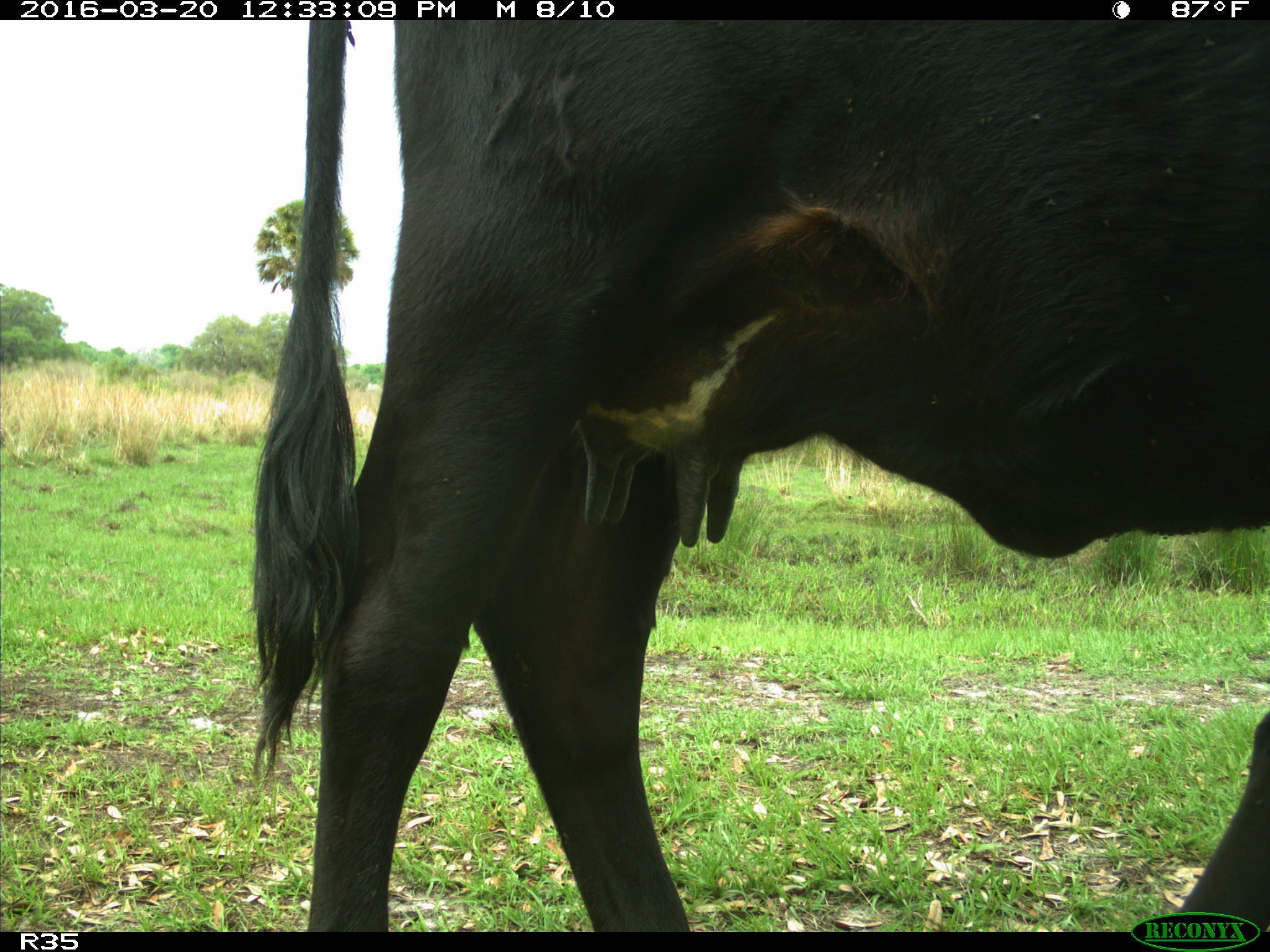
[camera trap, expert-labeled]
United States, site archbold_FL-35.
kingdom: Animalia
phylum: Chordata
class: Mammalia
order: Artiodactyla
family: Bovidae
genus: Bos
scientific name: Bos taurus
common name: domestic cow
Bos taurus (domestic cow).